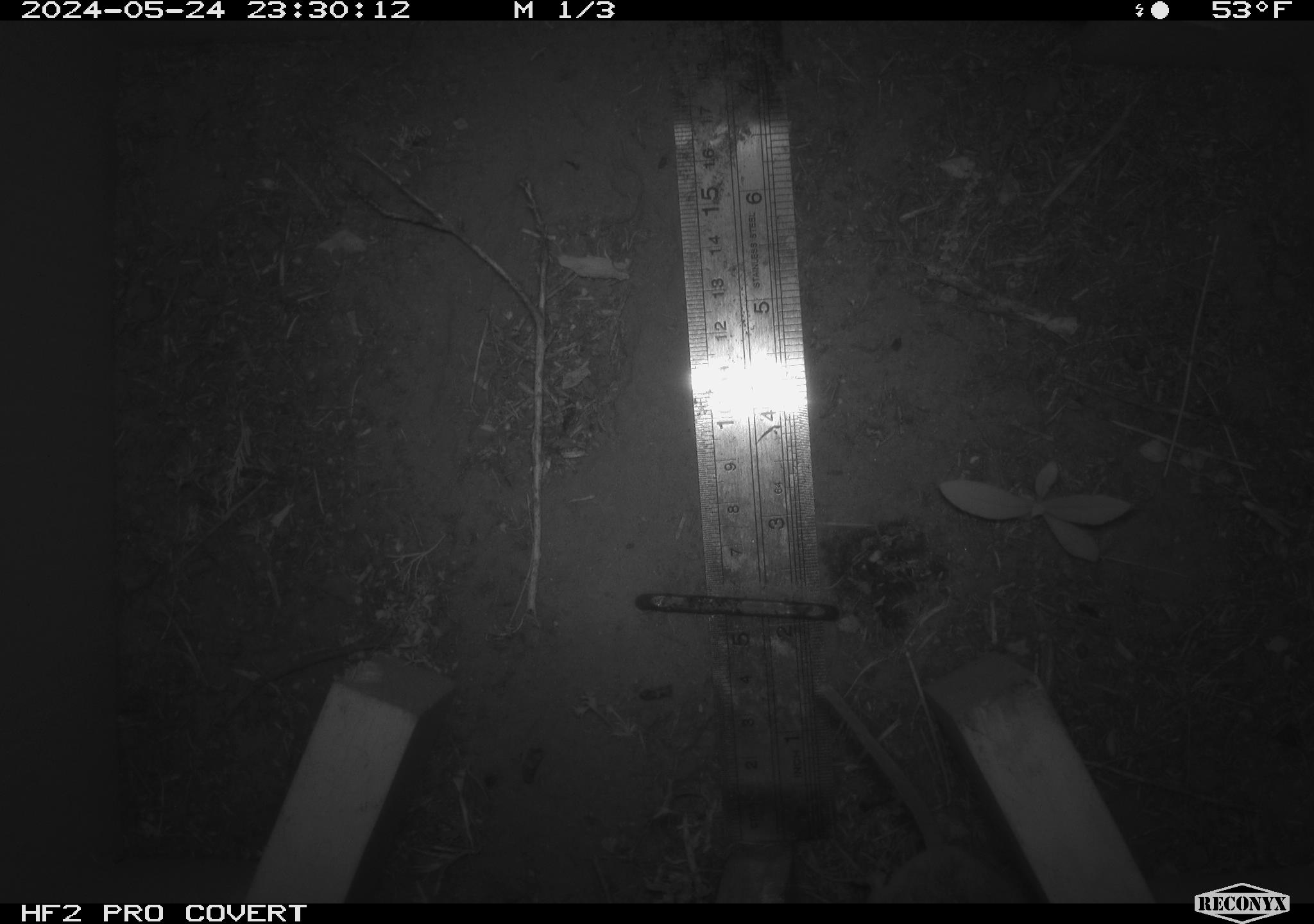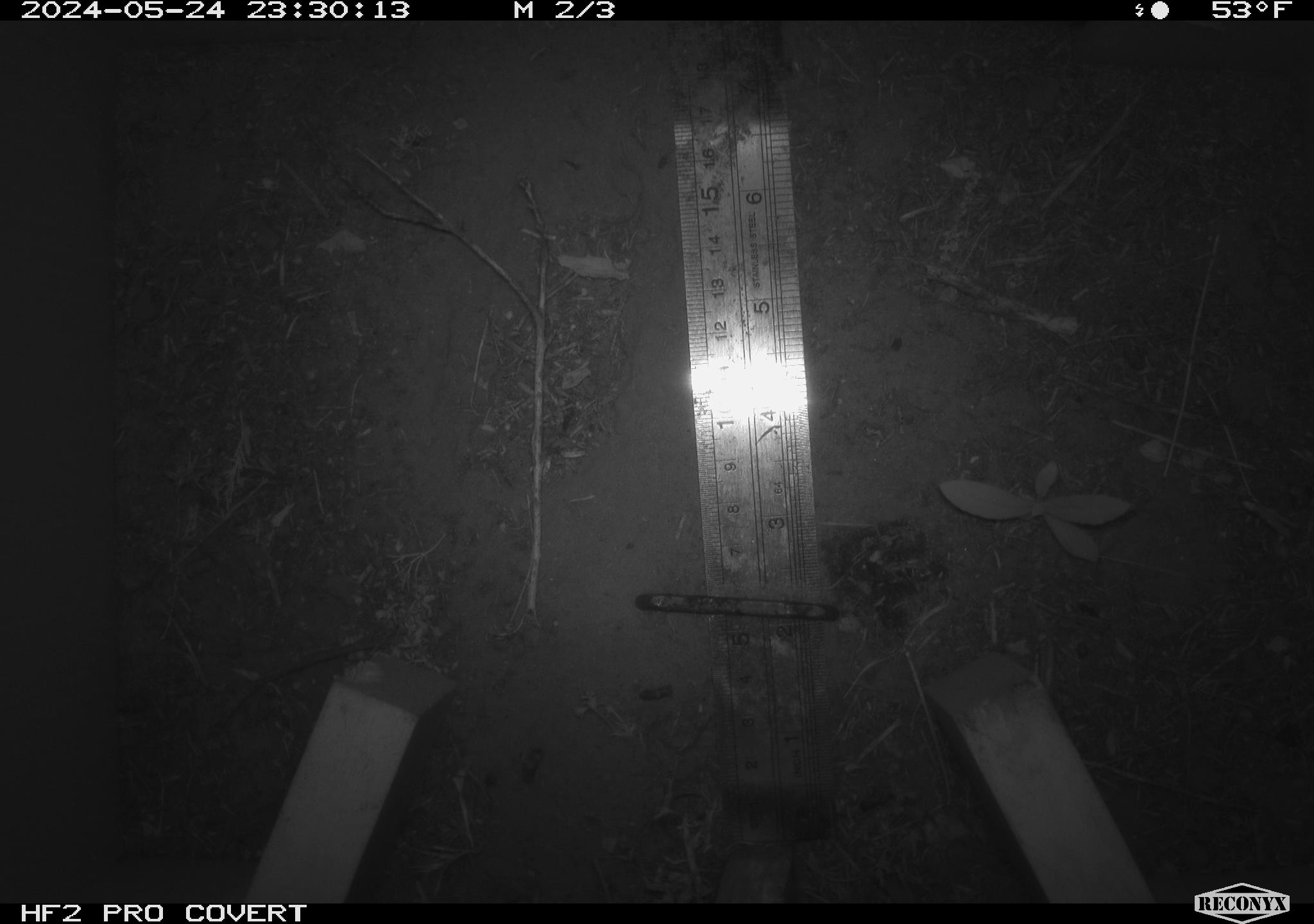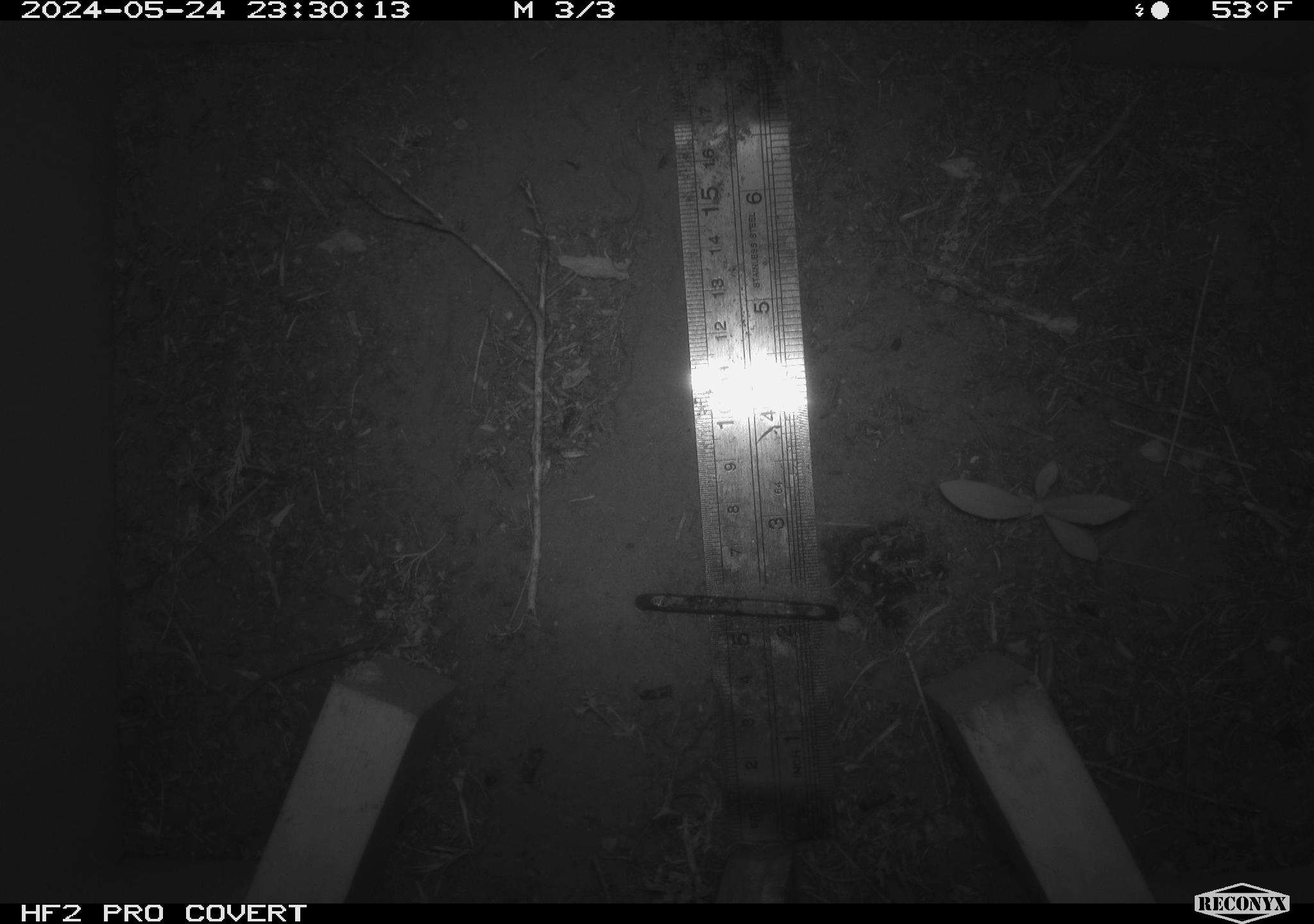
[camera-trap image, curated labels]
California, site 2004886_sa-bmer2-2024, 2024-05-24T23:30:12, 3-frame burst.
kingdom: Animalia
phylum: Chordata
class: Mammalia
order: Rodentia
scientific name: Rodentia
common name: mouse species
Mouse species (Rodentia).